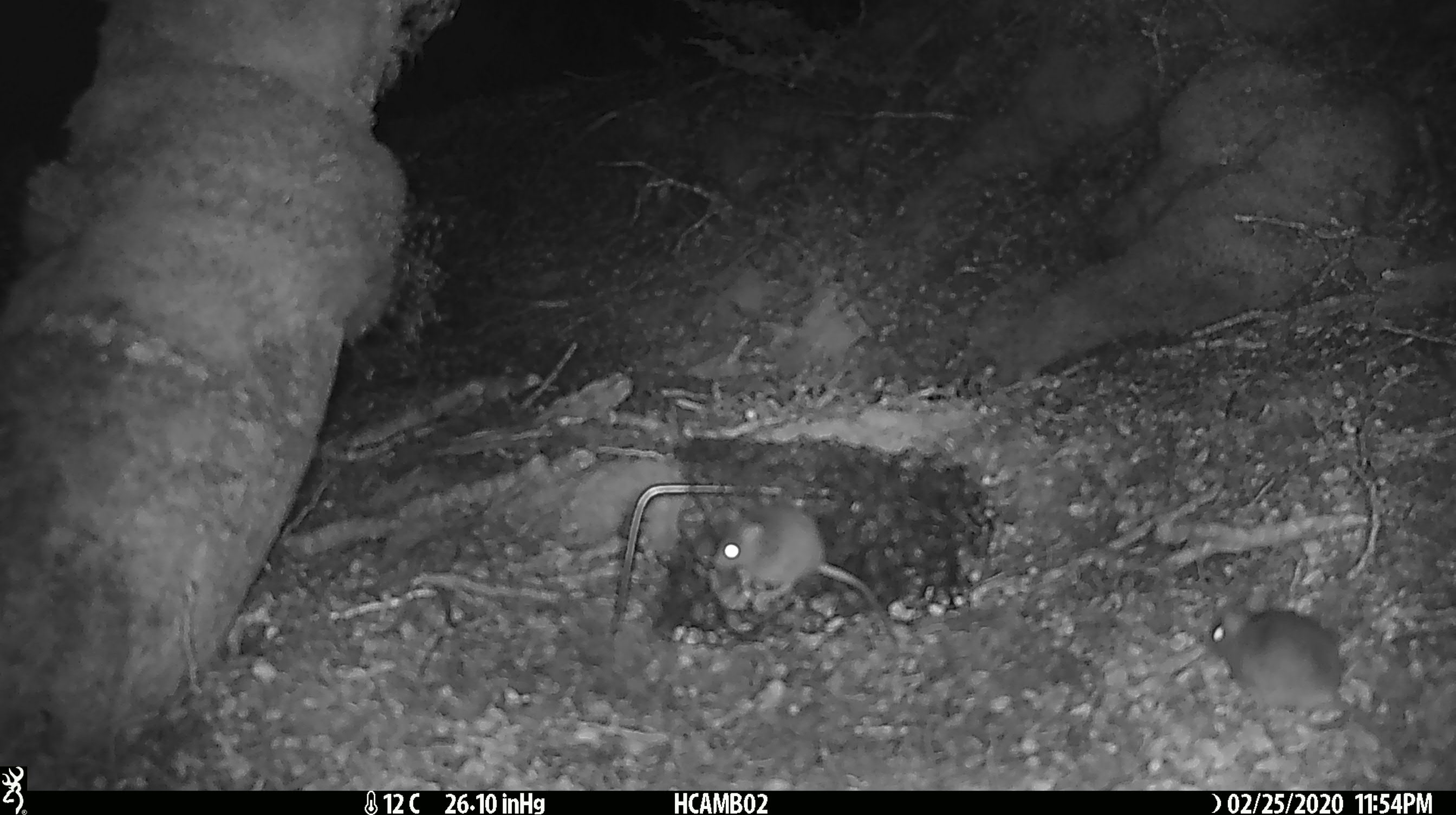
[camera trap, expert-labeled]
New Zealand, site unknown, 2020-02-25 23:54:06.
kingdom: Animalia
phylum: Chordata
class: Mammalia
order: Rodentia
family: Muridae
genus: Mus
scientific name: Mus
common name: mouse